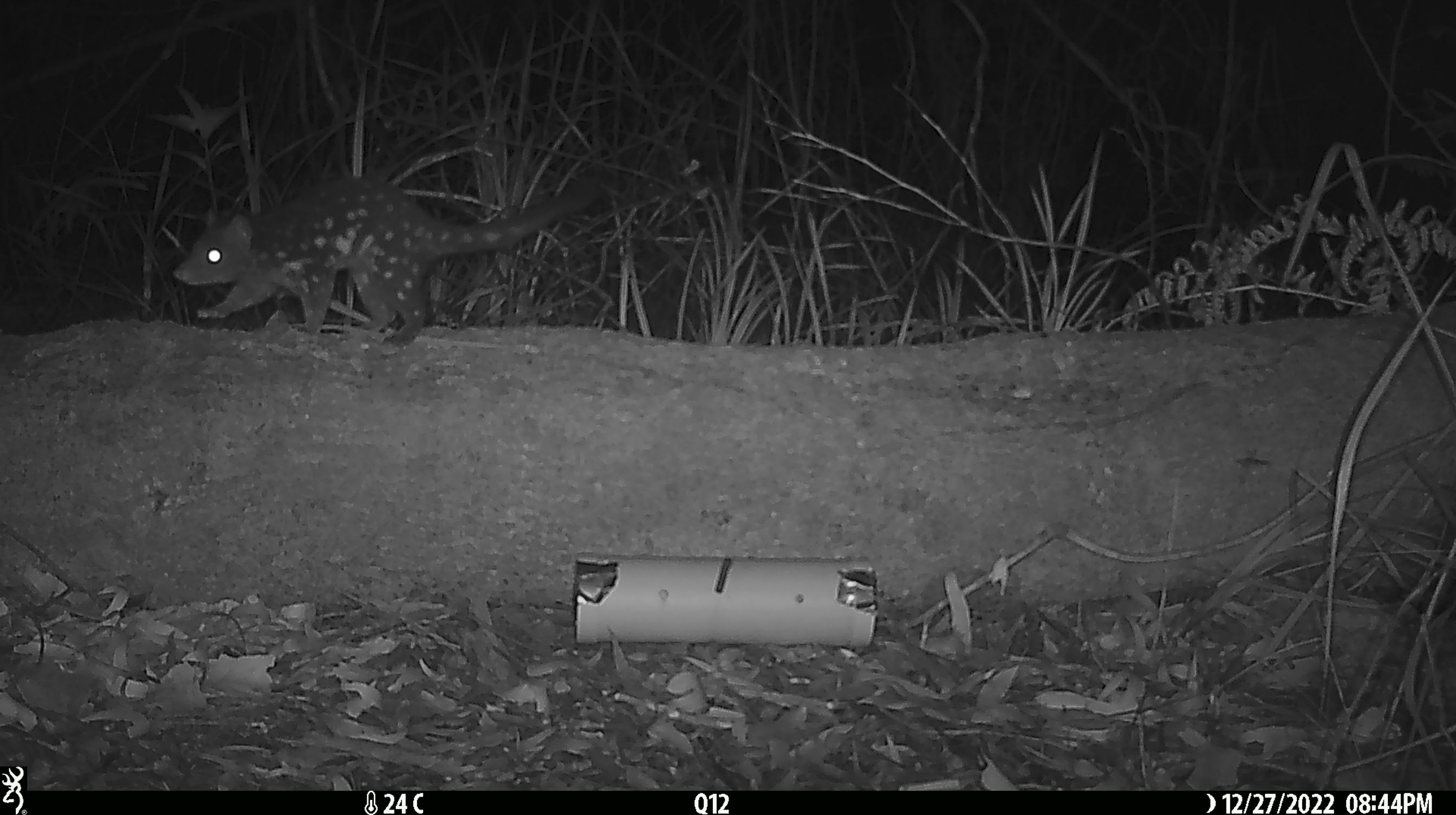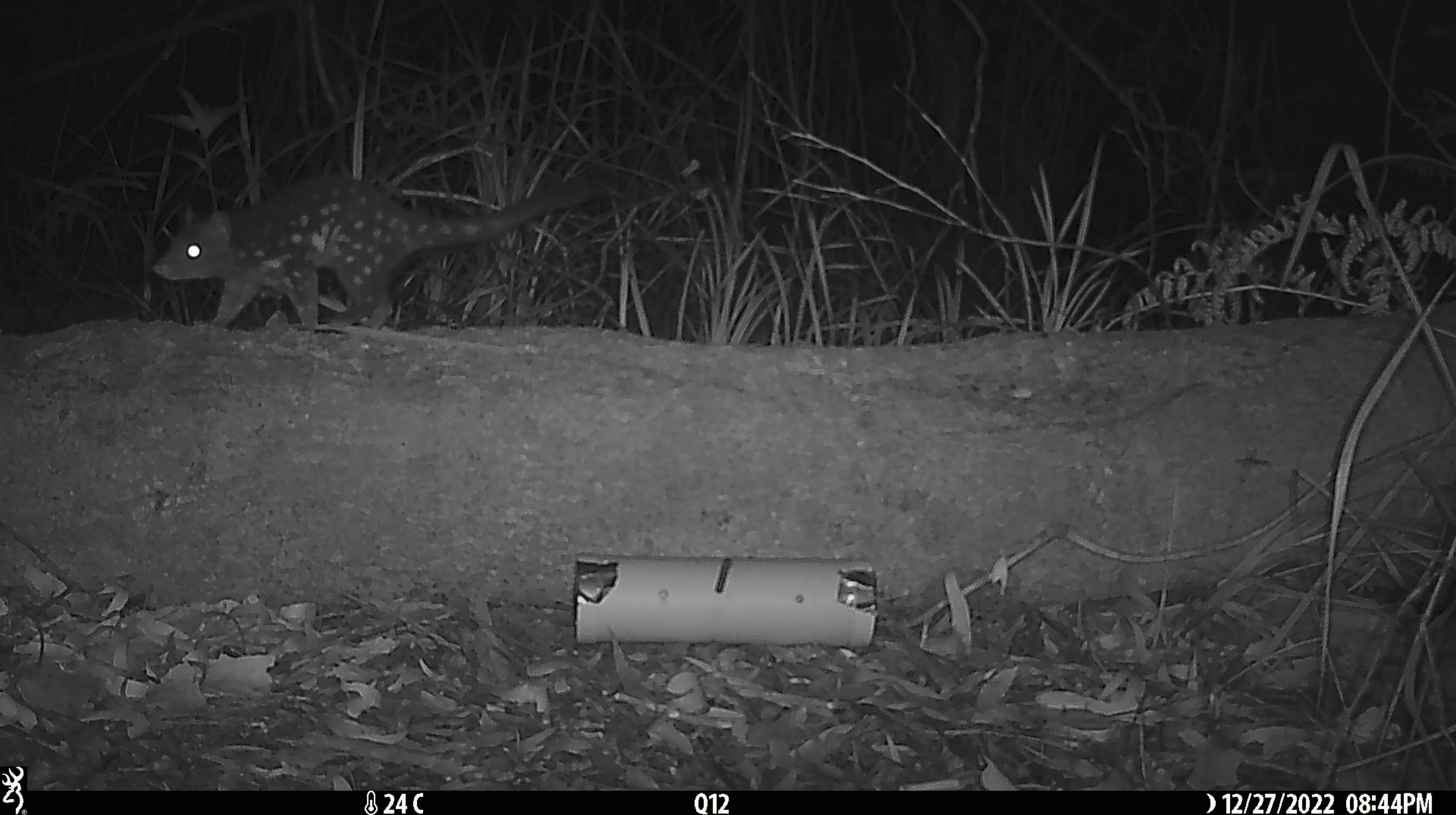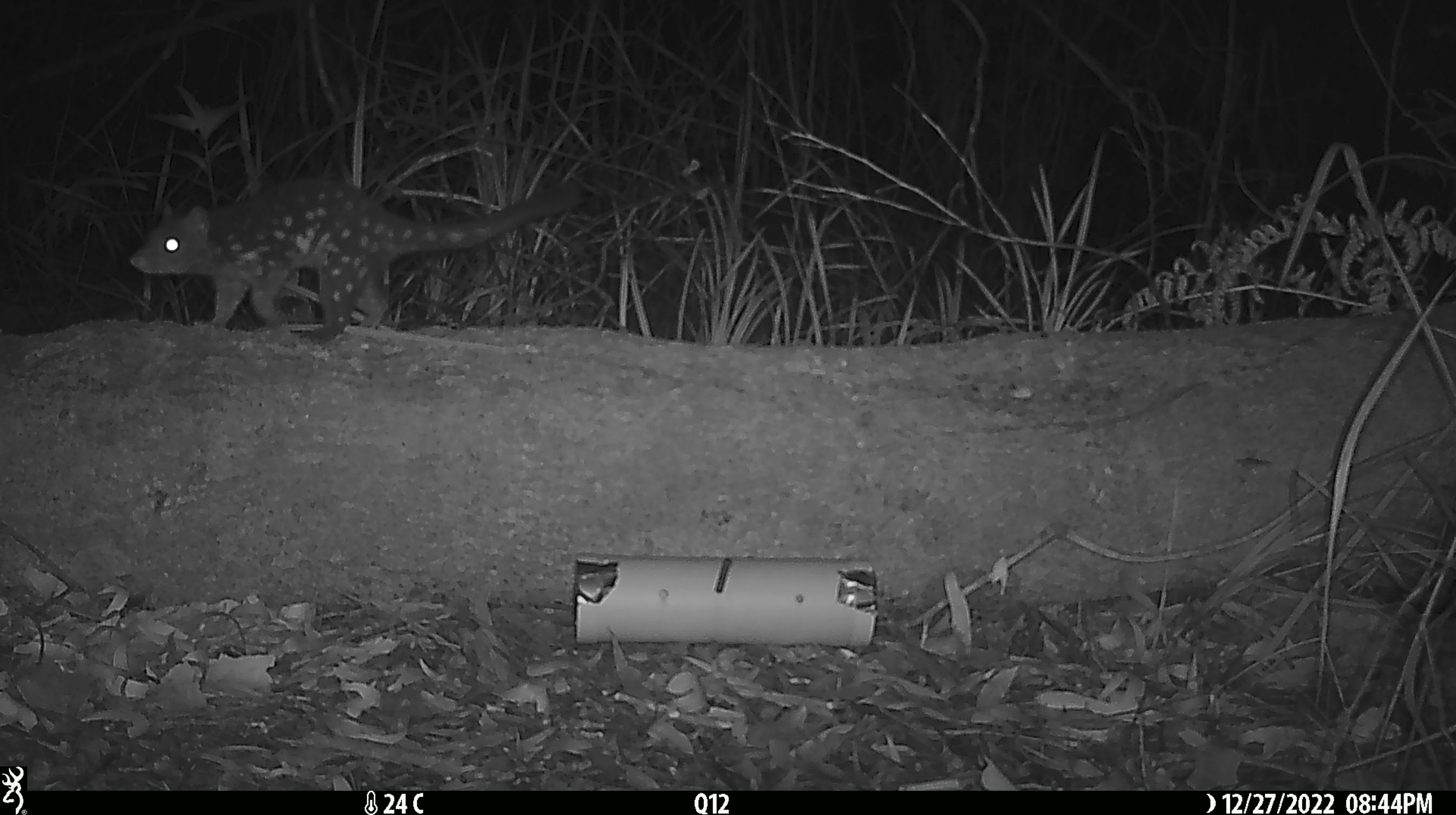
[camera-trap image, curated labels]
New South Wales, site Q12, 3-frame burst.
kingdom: Animalia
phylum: Chordata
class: Mammalia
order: Dasyuromorphia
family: Dasyuridae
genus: Dasyurus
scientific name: Dasyurus maculatus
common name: spotted-tailed quoll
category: quoll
Quoll (spotted-tailed quoll) (Dasyurus maculatus).